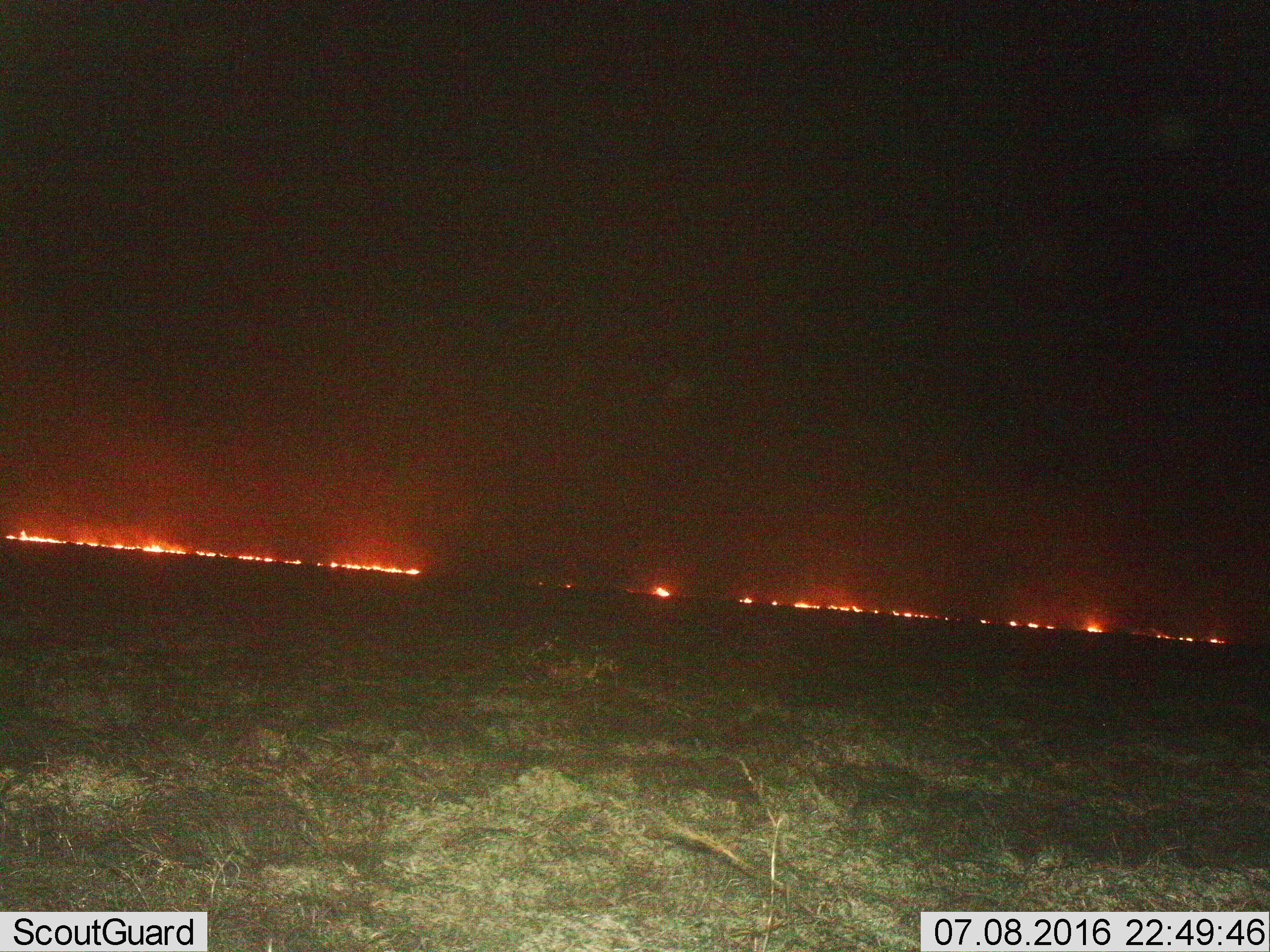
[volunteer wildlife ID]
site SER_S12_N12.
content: unidentified animal